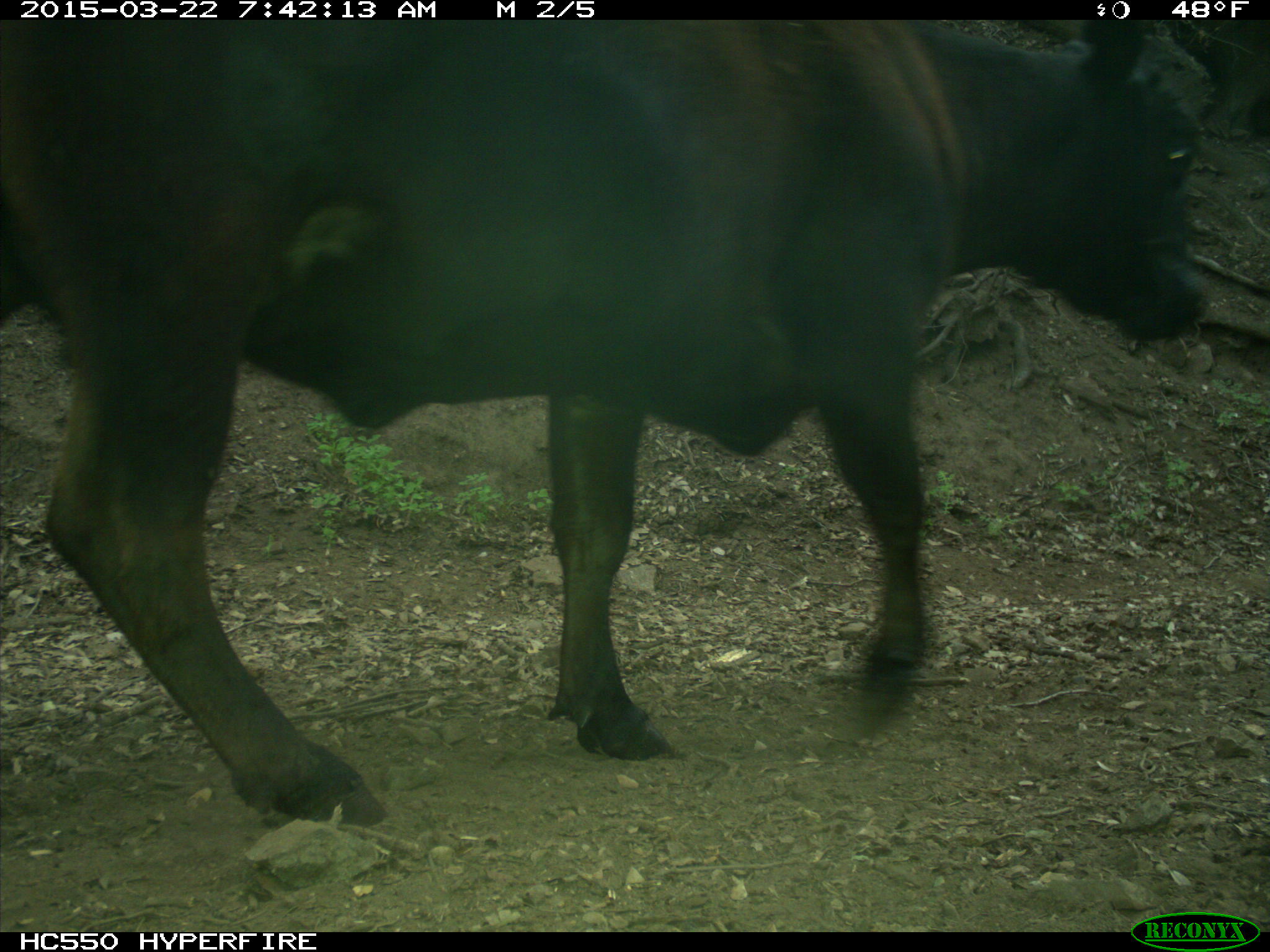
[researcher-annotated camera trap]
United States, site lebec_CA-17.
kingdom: Animalia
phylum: Chordata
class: Mammalia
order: Artiodactyla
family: Bovidae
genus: Bos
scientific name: Bos taurus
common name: domestic cow